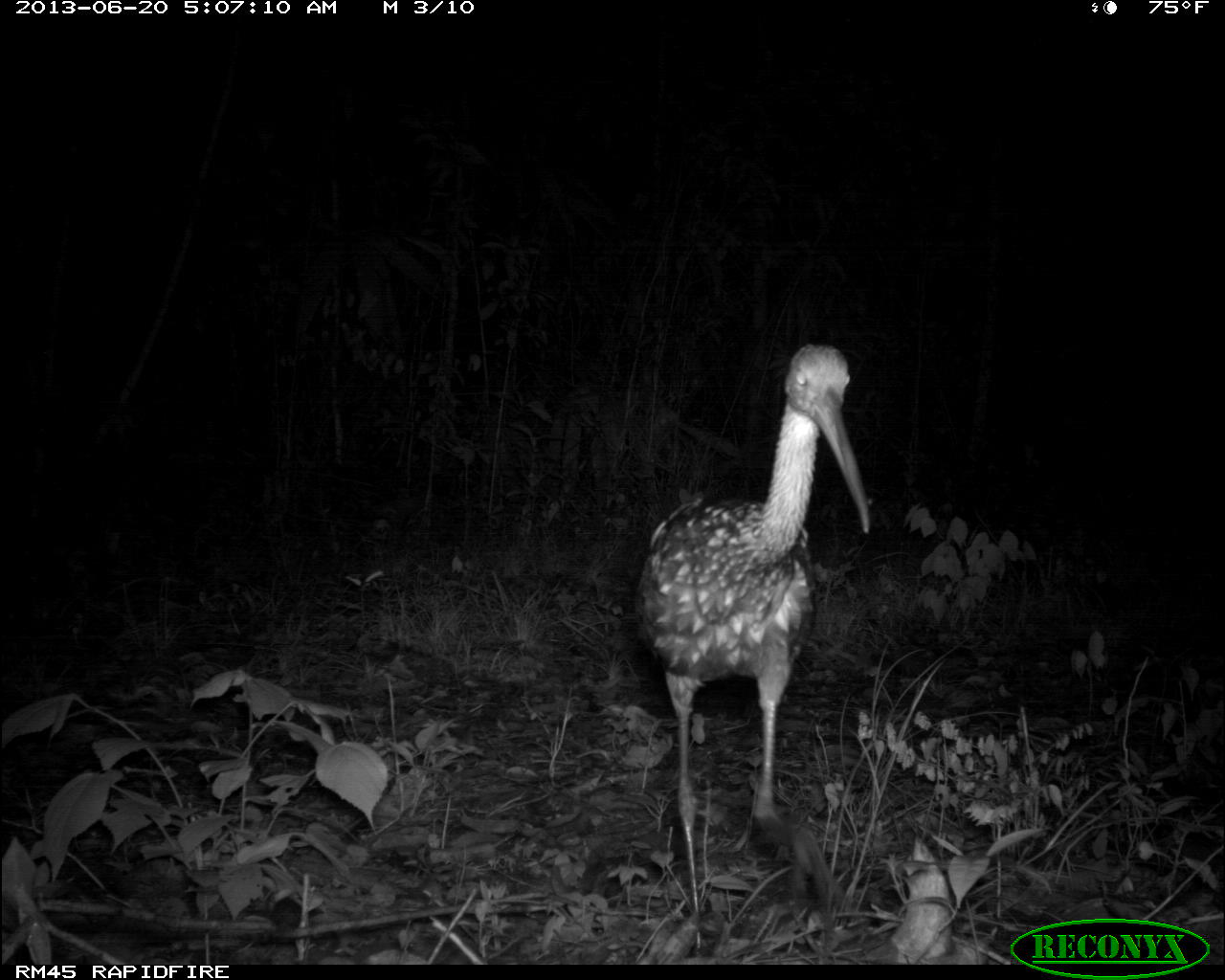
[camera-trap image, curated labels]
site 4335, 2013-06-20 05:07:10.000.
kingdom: Animalia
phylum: Chordata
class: Aves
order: Gruiformes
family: Aramidae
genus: Aramus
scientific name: Aramus guarauna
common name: limpkin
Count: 1.